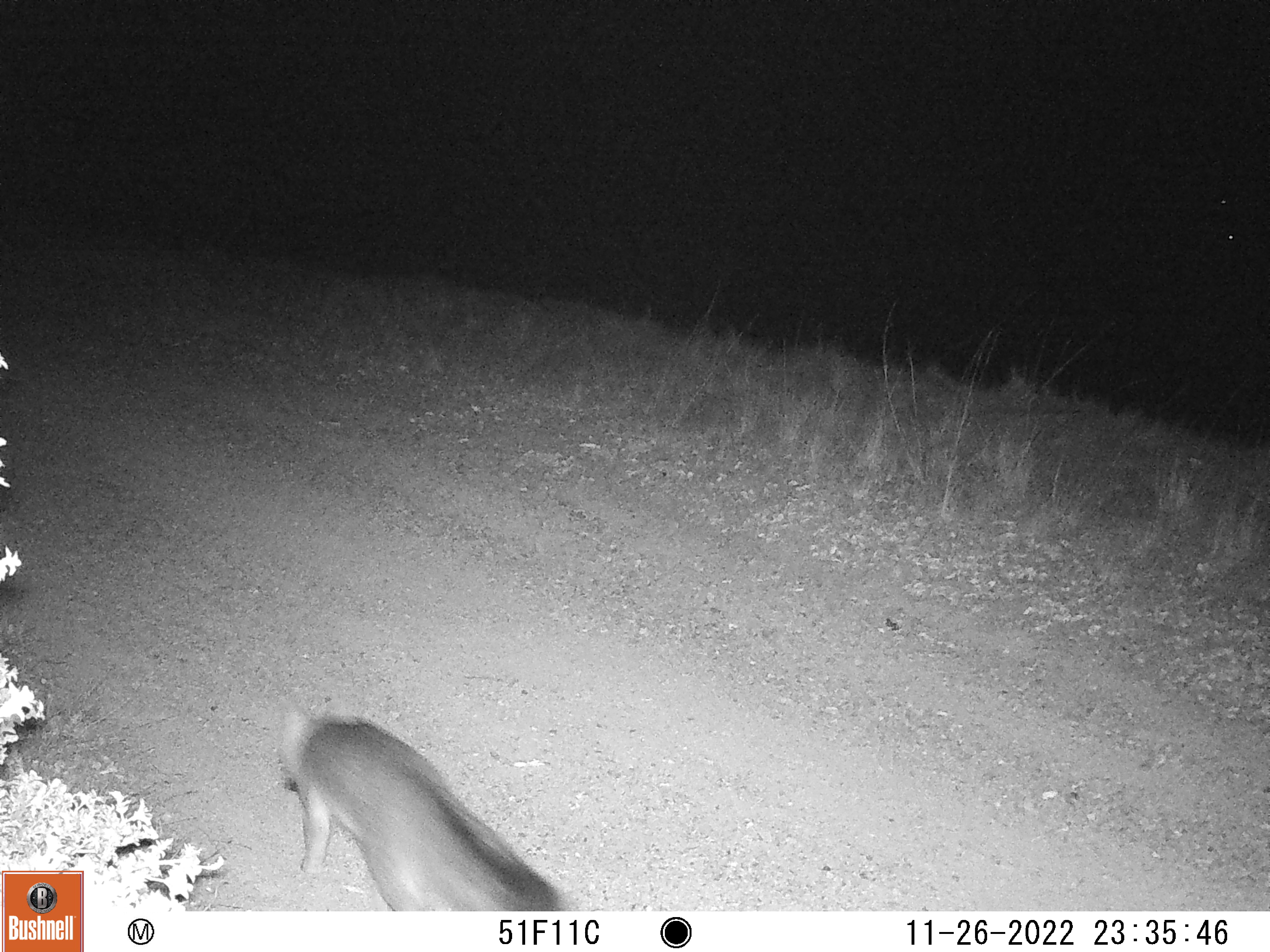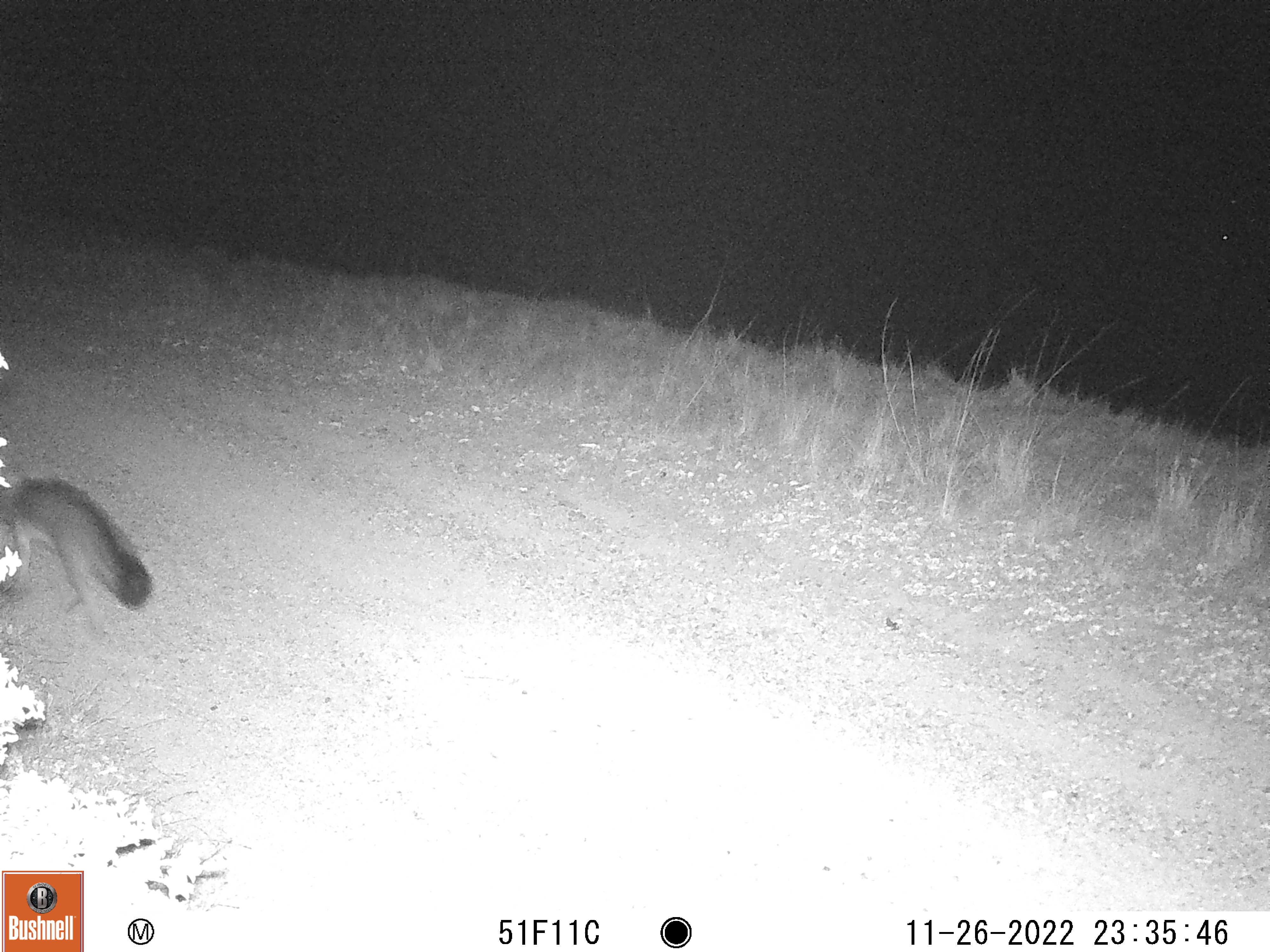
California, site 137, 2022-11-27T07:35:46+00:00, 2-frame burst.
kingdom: Animalia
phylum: Chordata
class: Mammalia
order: Carnivora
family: Canidae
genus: Urocyon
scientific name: Urocyon cinereoargenteus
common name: gray fox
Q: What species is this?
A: Gray fox (Urocyon cinereoargenteus).